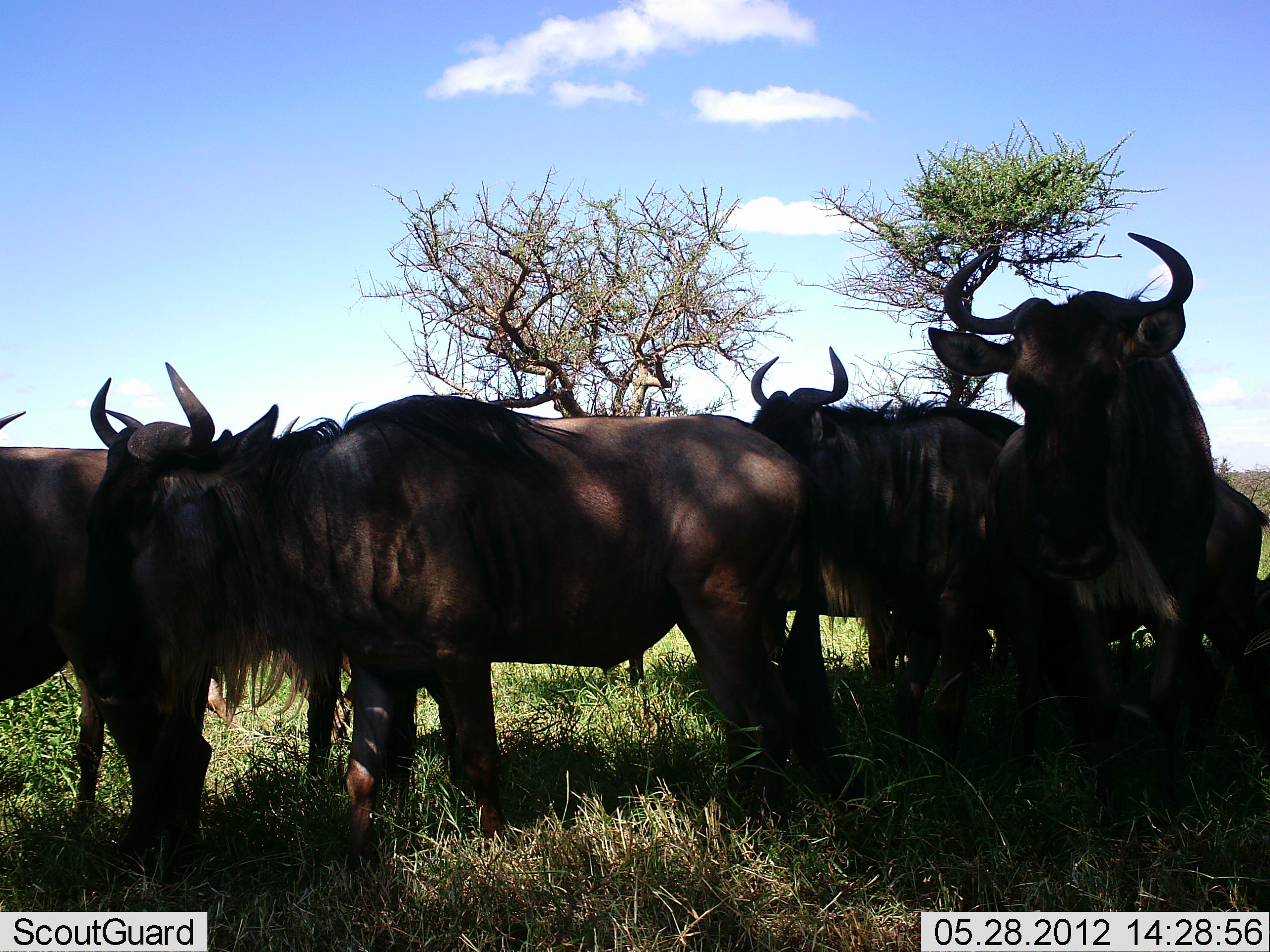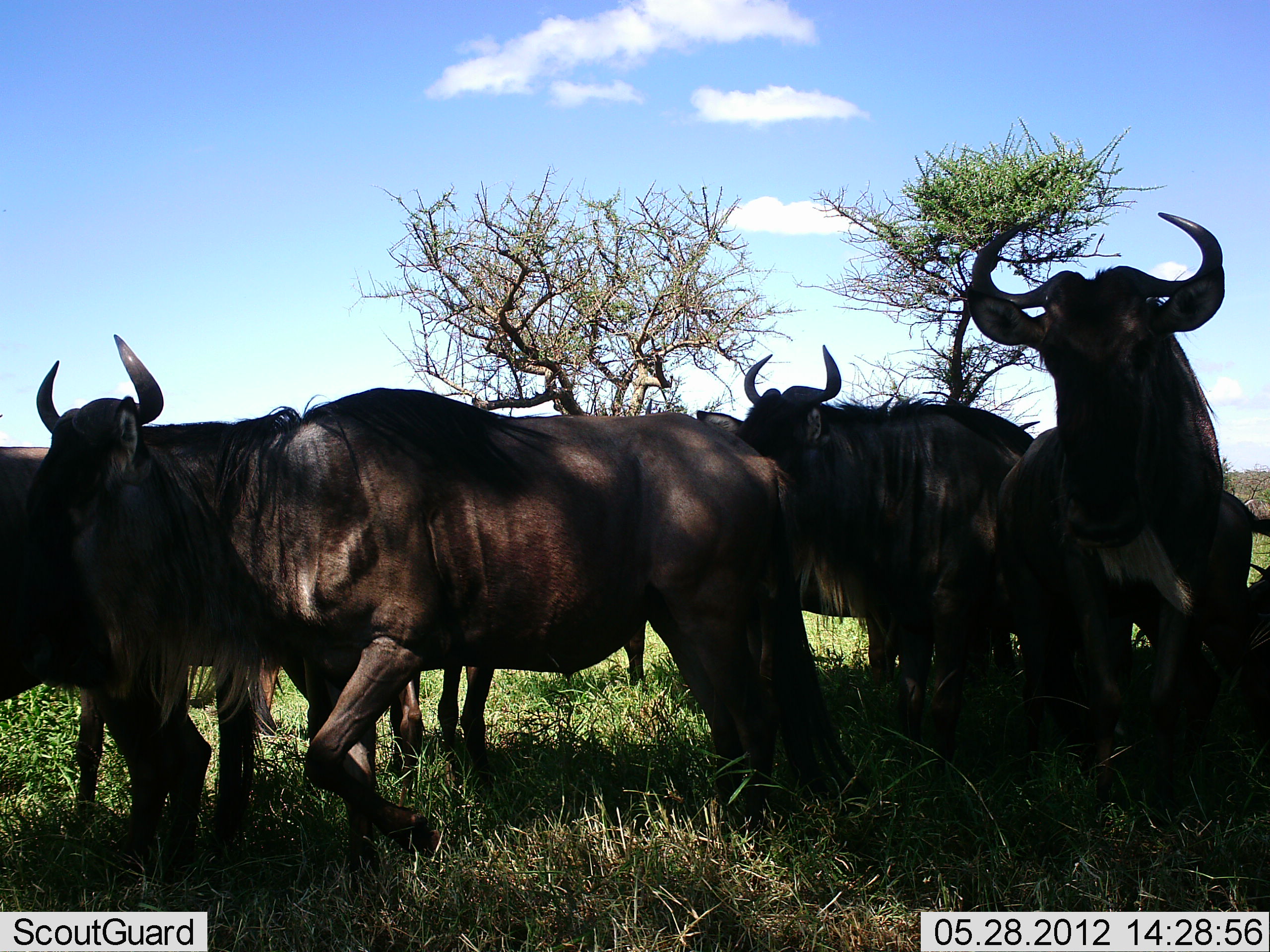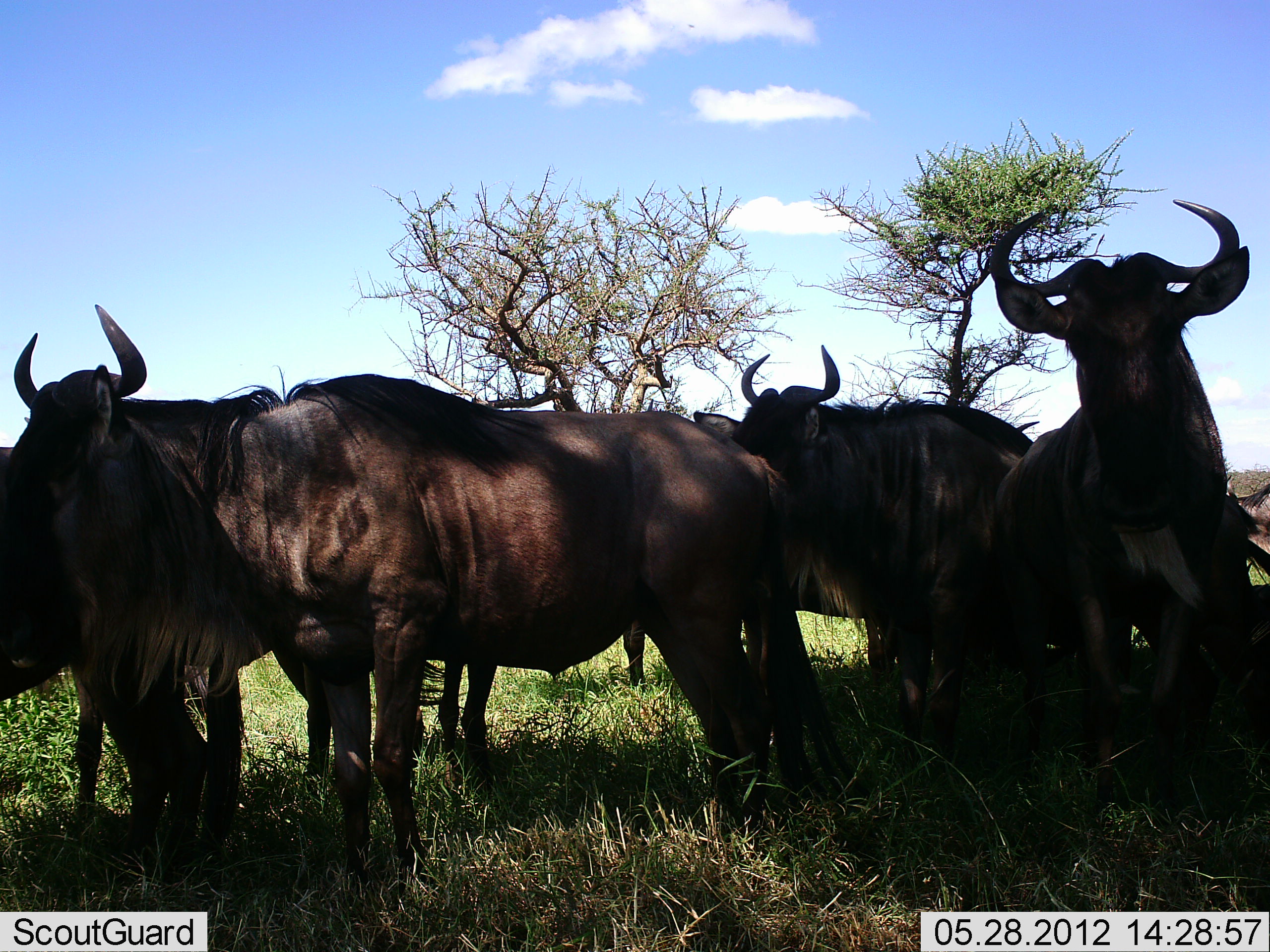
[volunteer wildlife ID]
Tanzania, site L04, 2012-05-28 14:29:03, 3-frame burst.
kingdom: Animalia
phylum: Chordata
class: Mammalia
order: Artiodactyla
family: Bovidae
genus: Connochaetes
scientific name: Connochaetes taurinus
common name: blue wildebeest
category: wildebeest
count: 5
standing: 50%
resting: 0%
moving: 70%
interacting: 0%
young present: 0%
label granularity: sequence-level